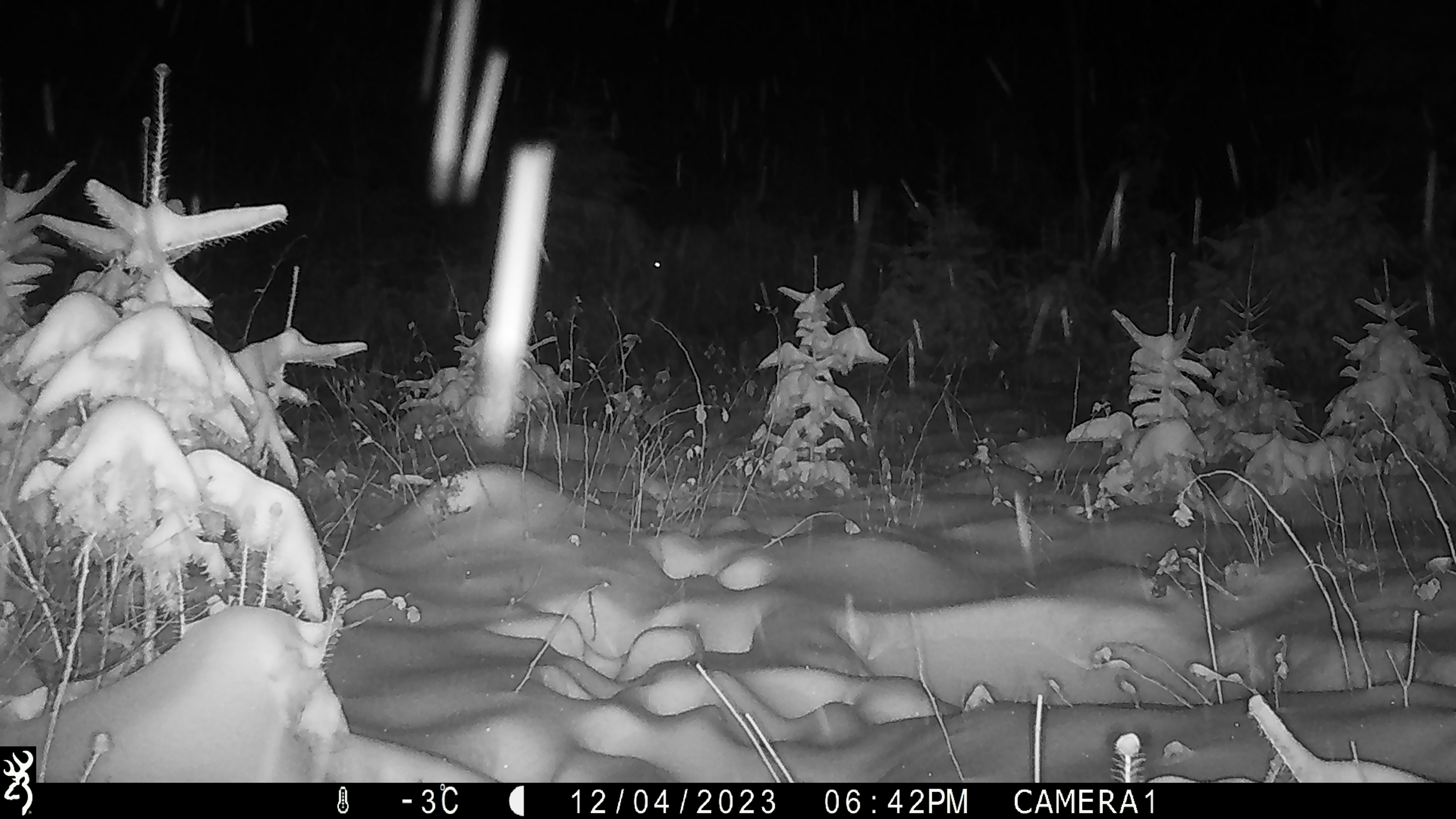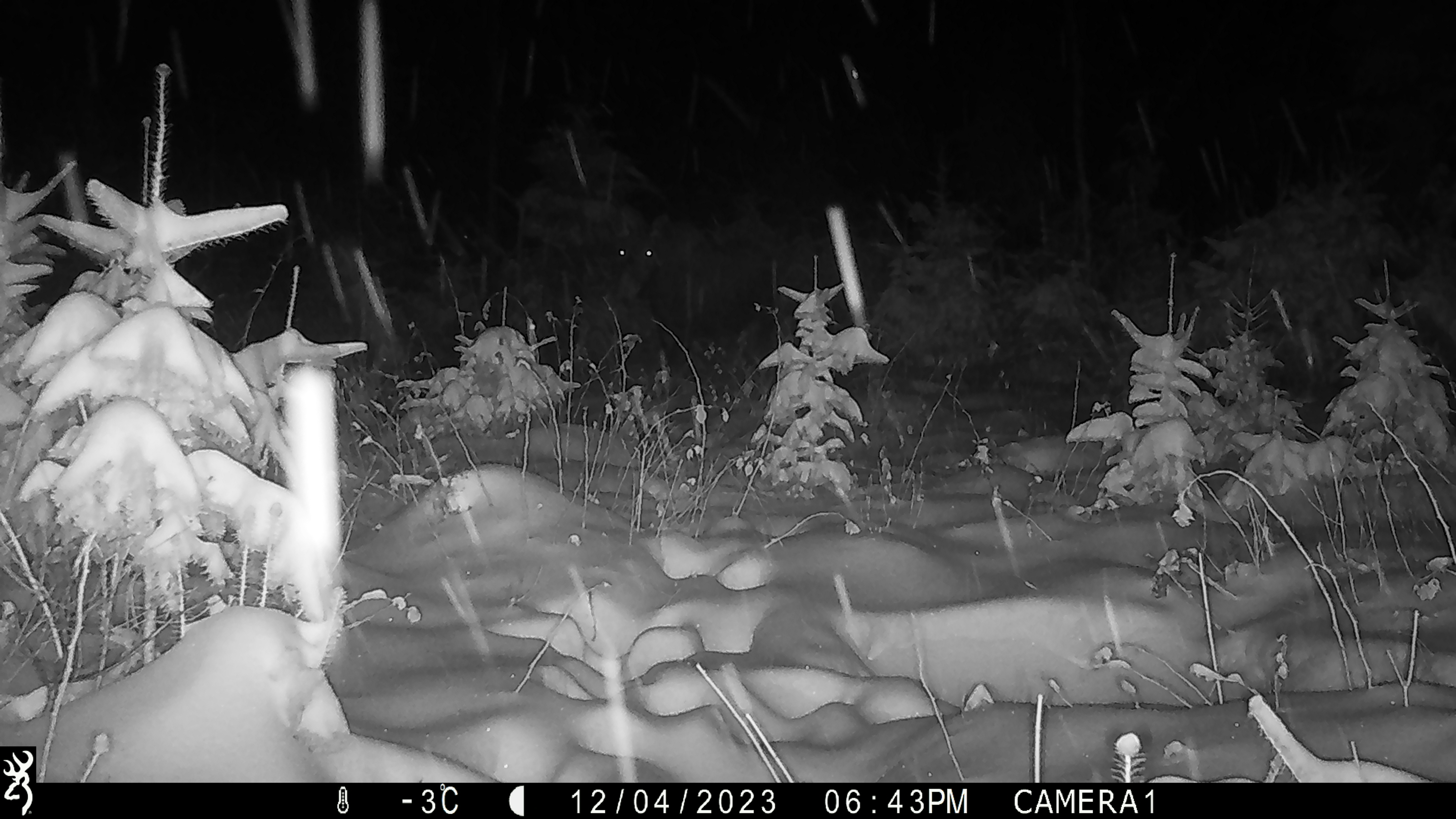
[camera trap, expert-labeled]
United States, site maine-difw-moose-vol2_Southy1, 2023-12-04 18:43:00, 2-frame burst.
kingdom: Animalia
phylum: Chordata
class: Mammalia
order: Artiodactyla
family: Cervidae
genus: Alces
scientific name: Alces alces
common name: moose